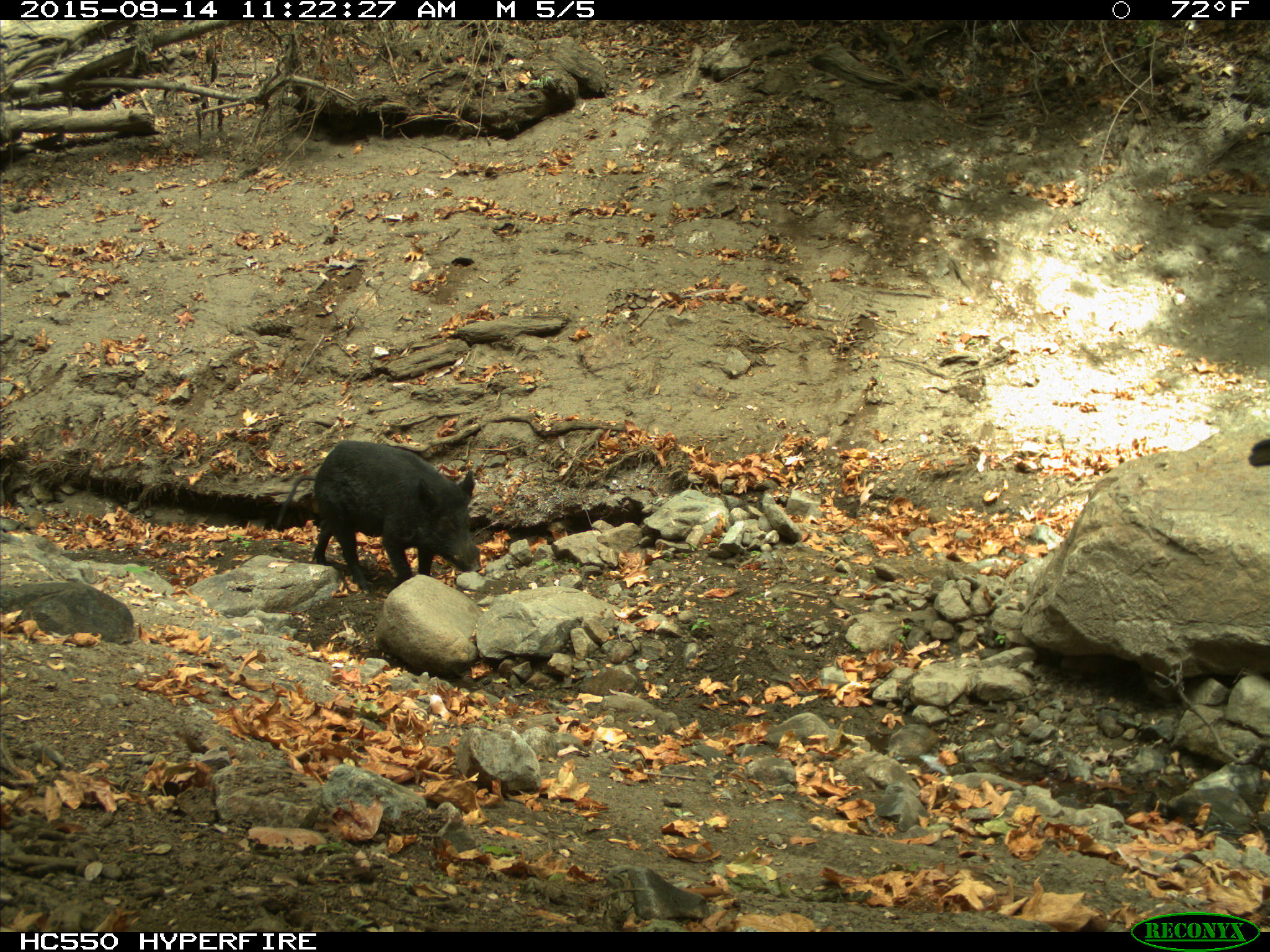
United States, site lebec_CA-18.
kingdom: Animalia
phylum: Chordata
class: Mammalia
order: Artiodactyla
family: Suidae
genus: Sus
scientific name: Sus scrofa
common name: wild boar